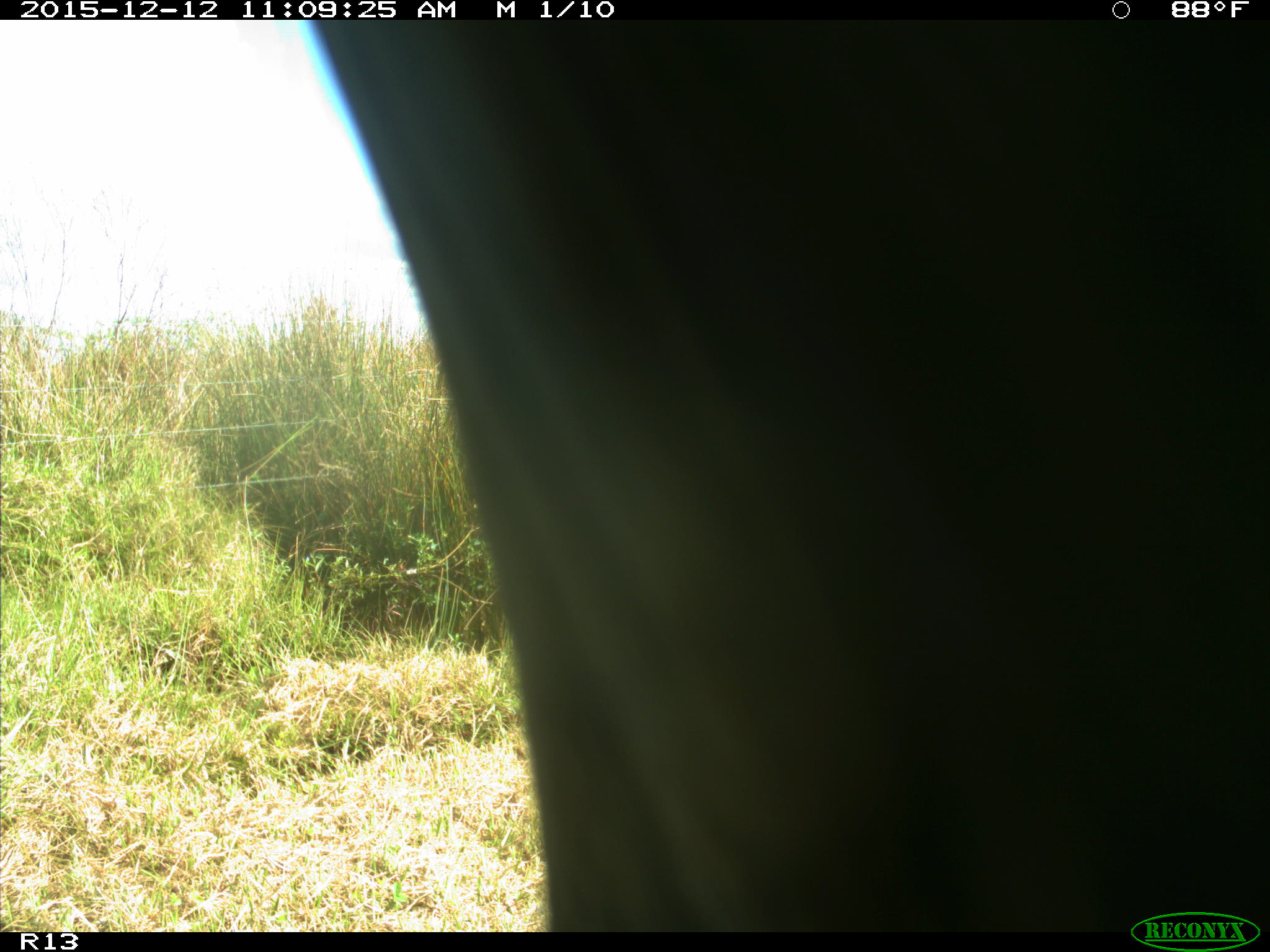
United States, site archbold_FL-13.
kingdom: Animalia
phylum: Chordata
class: Mammalia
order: Artiodactyla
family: Bovidae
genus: Bos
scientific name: Bos taurus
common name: domestic cow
Bos taurus (domestic cow).